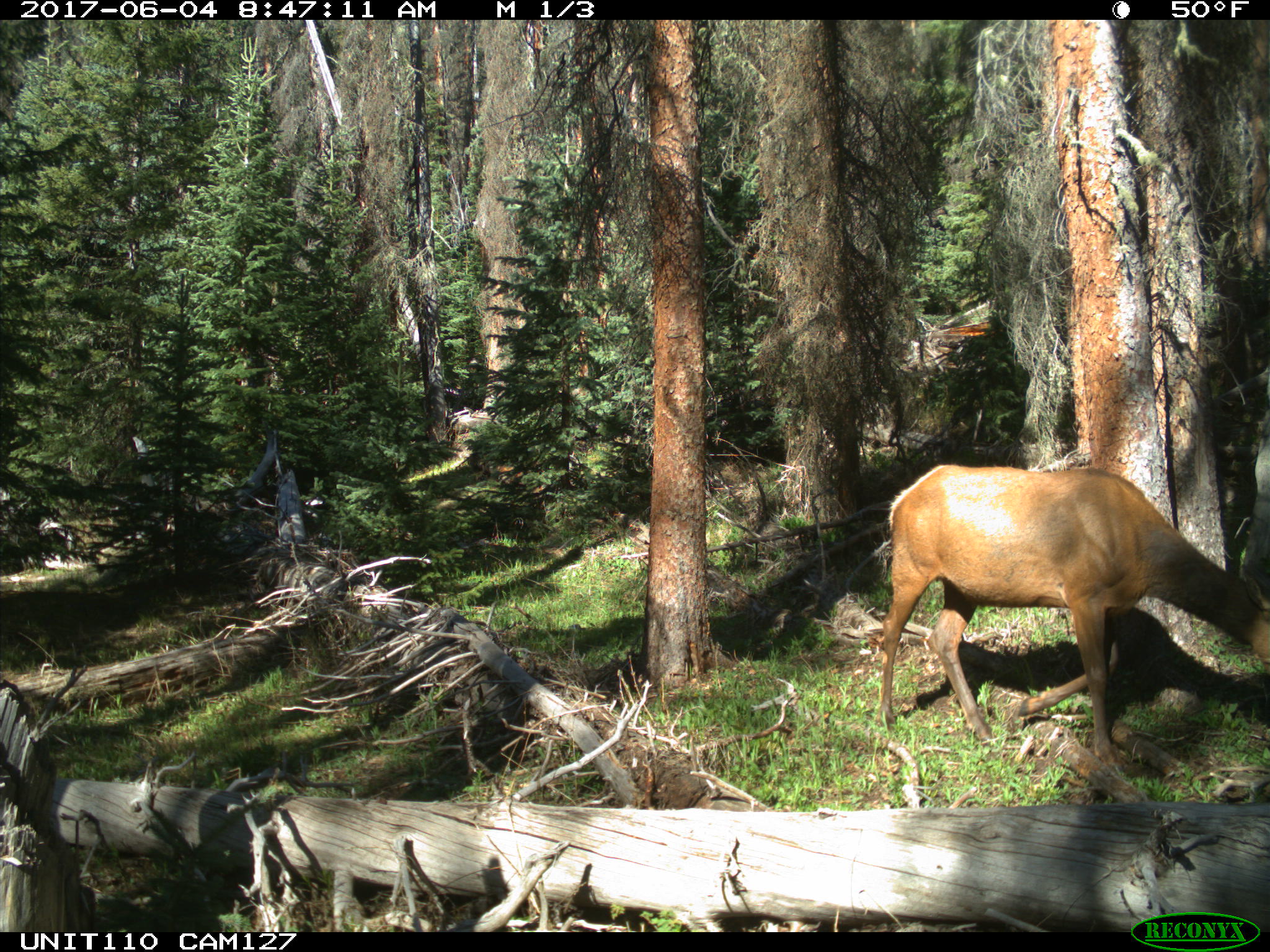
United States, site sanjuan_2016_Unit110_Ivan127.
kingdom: Animalia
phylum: Chordata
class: Mammalia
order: Artiodactyla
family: Cervidae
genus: Cervus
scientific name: Cervus elaphus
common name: red deer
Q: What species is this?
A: Cervus elaphus (red deer).